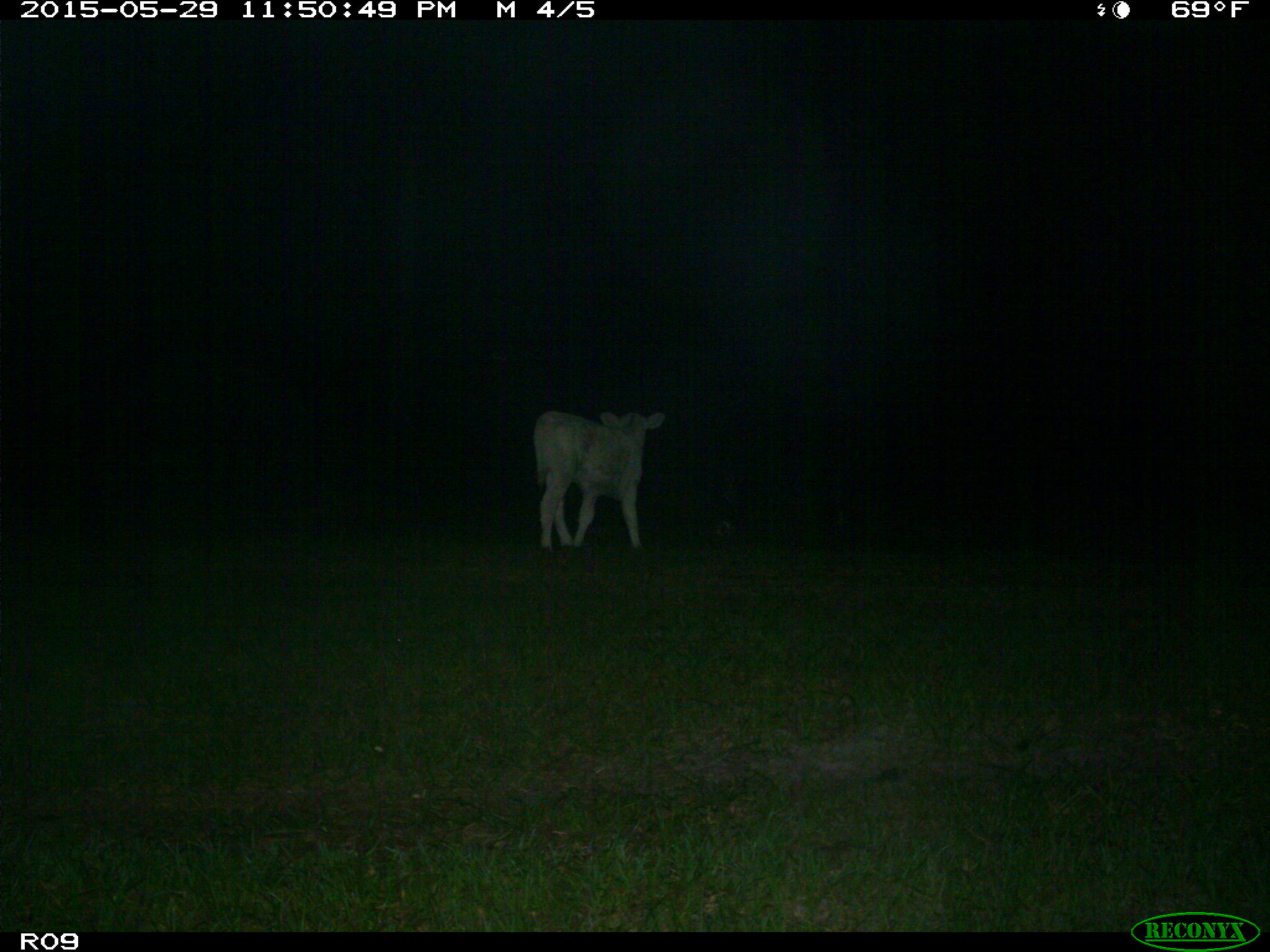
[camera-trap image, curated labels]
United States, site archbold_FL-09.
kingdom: Animalia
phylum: Chordata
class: Mammalia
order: Artiodactyla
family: Bovidae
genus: Bos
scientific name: Bos taurus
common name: domestic cow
Bos taurus (domestic cow).